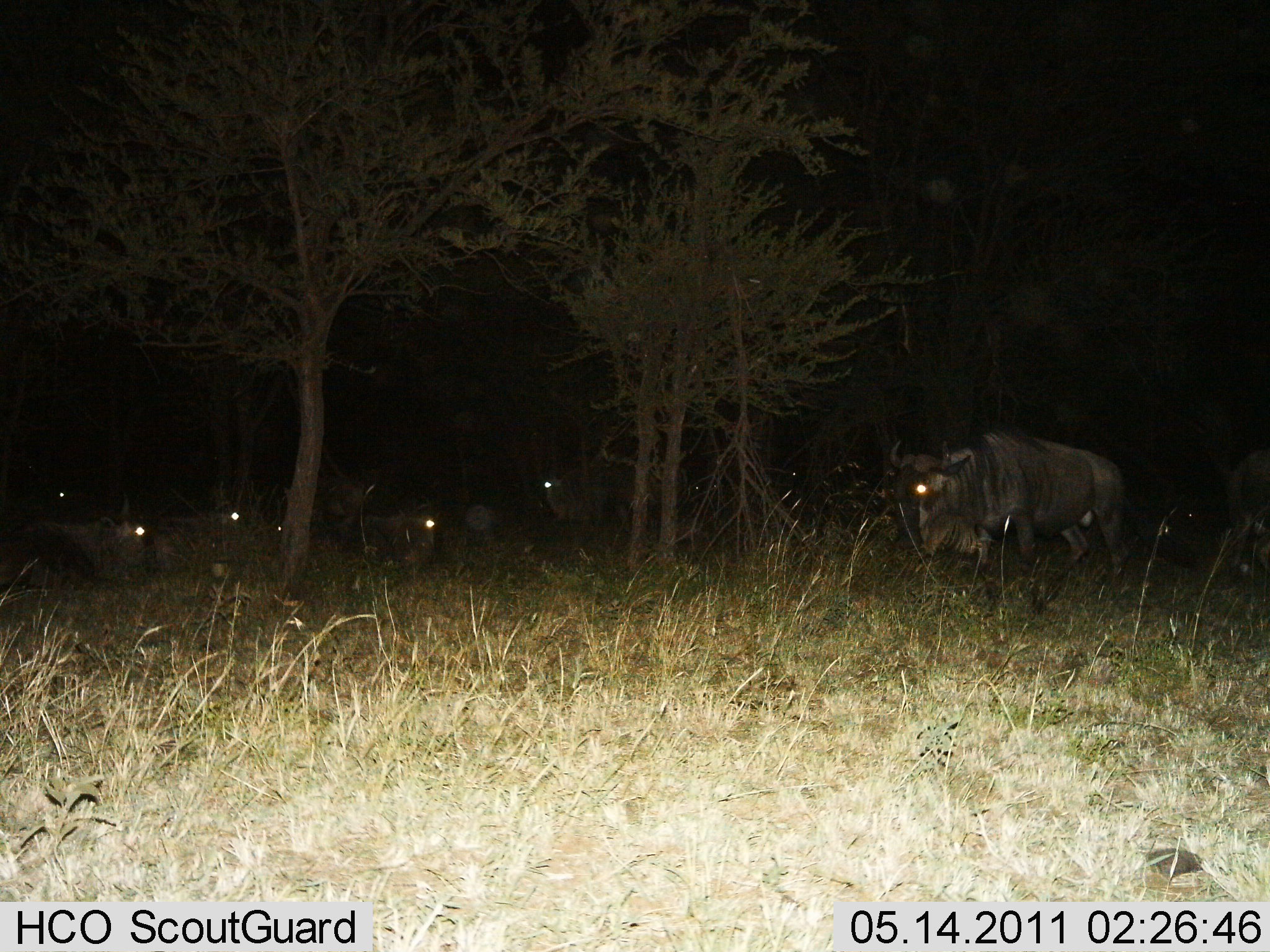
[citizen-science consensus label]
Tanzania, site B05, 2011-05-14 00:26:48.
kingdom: Animalia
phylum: Chordata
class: Mammalia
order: Artiodactyla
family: Bovidae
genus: Connochaetes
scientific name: Connochaetes taurinus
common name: blue wildebeest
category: wildebeest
Wildebeest (blue wildebeest) (Connochaetes taurinus), count 8. Behavior (volunteer vote fractions): standing 57%, resting 43%, moving 36%, interacting 0%. Young present (vote fraction): 0%. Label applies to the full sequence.